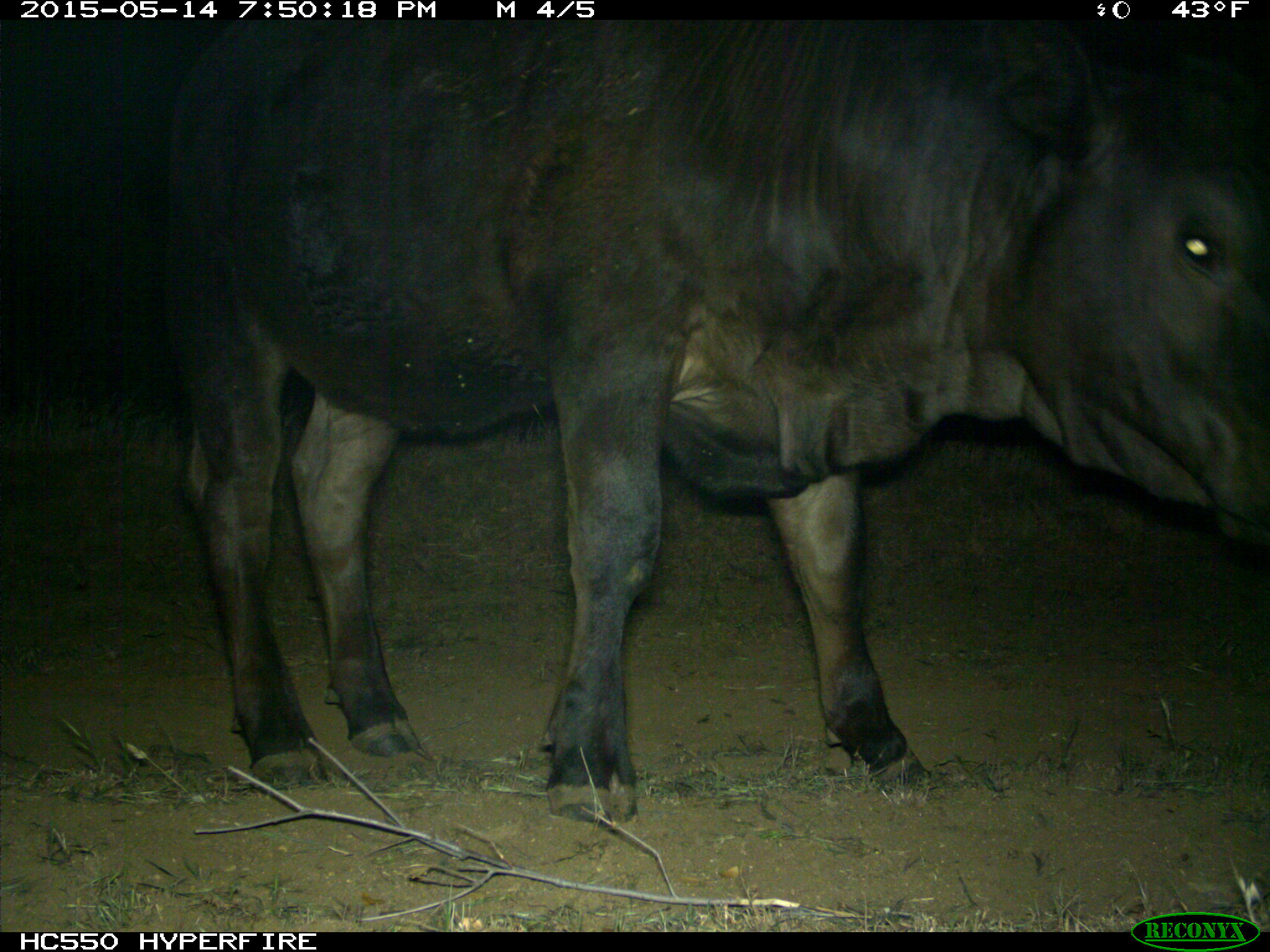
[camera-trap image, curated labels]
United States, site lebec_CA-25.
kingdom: Animalia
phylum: Chordata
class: Mammalia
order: Artiodactyla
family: Bovidae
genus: Bos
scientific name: Bos taurus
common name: domestic cow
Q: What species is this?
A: Bos taurus (domestic cow).